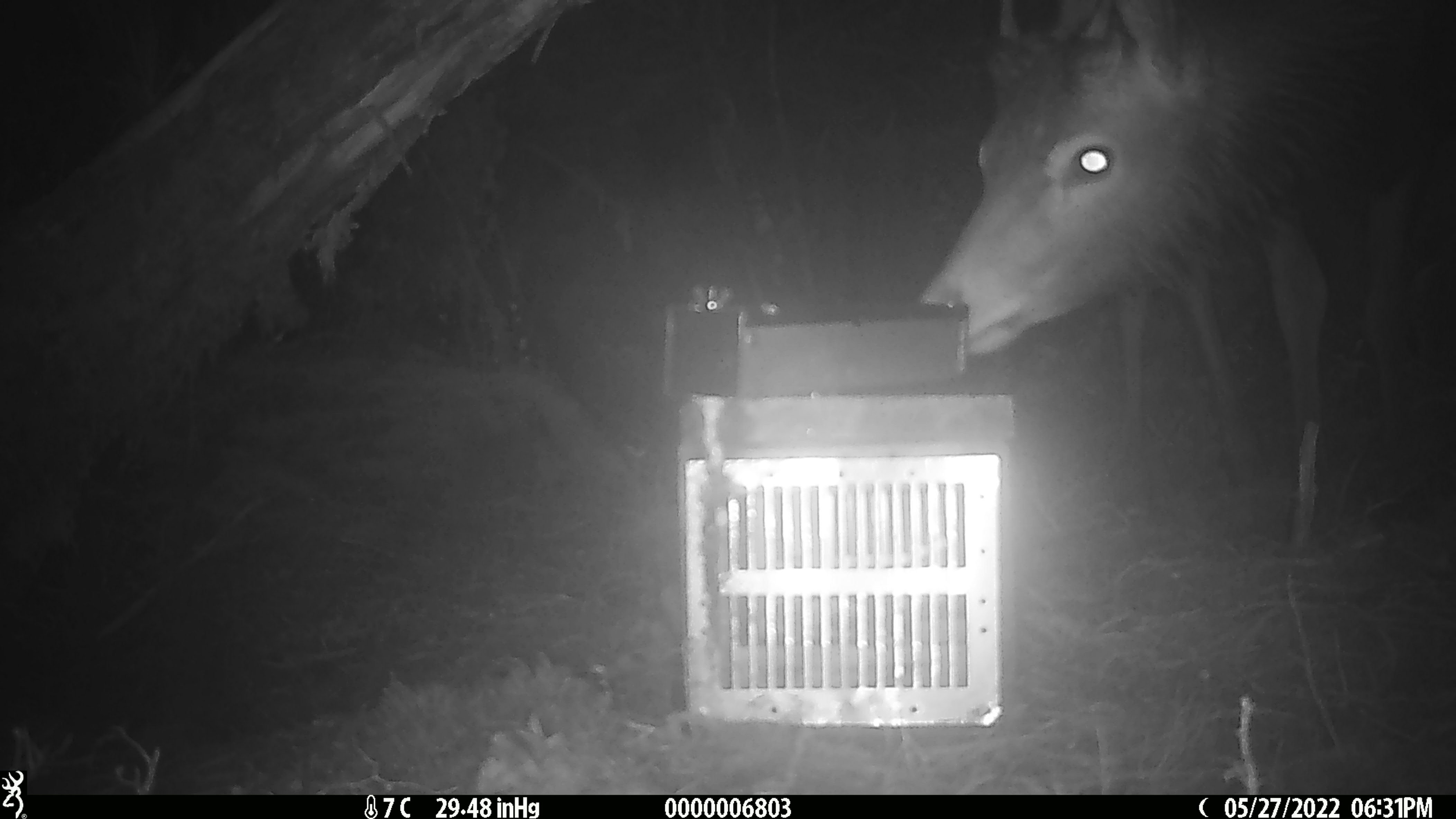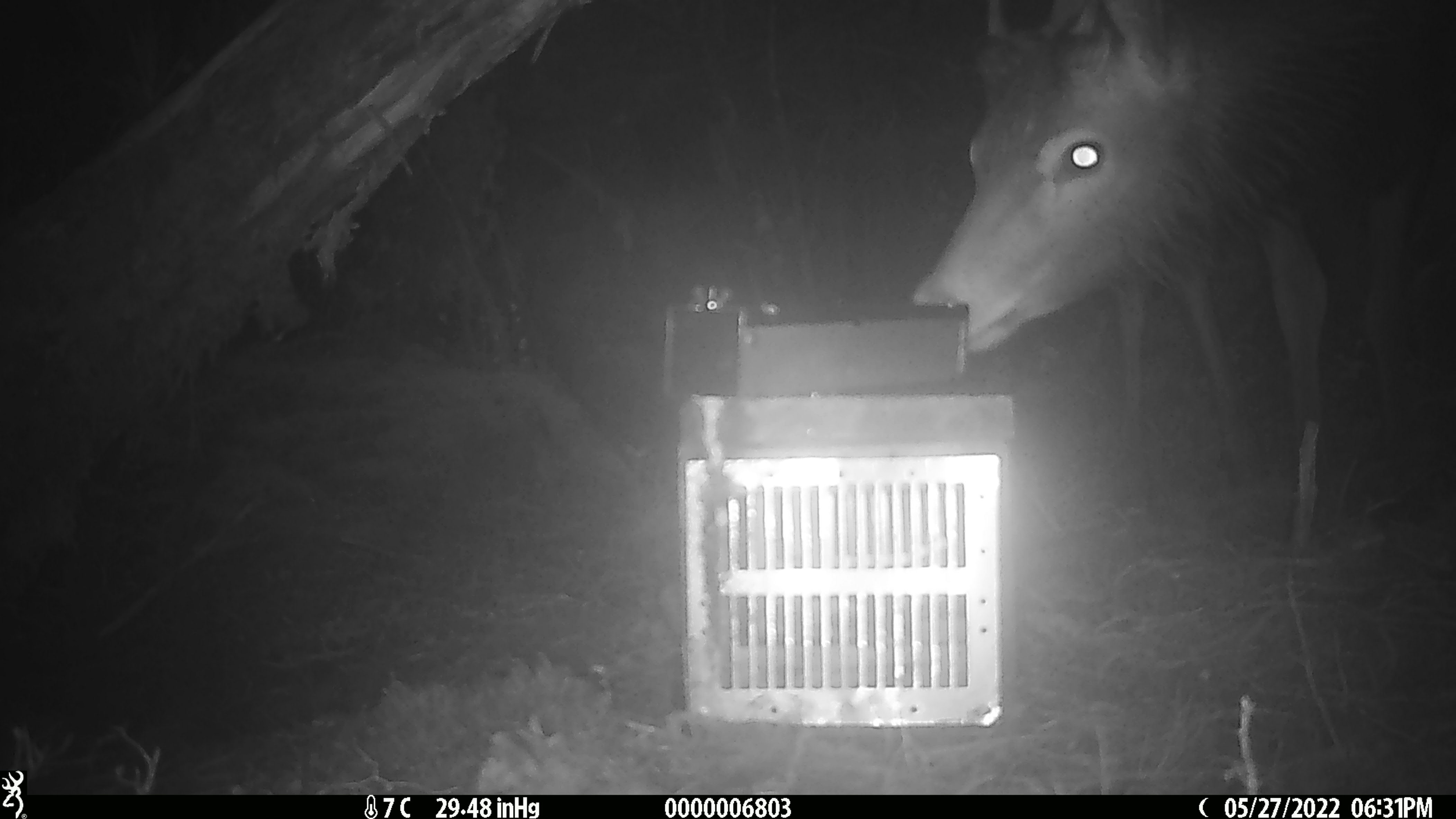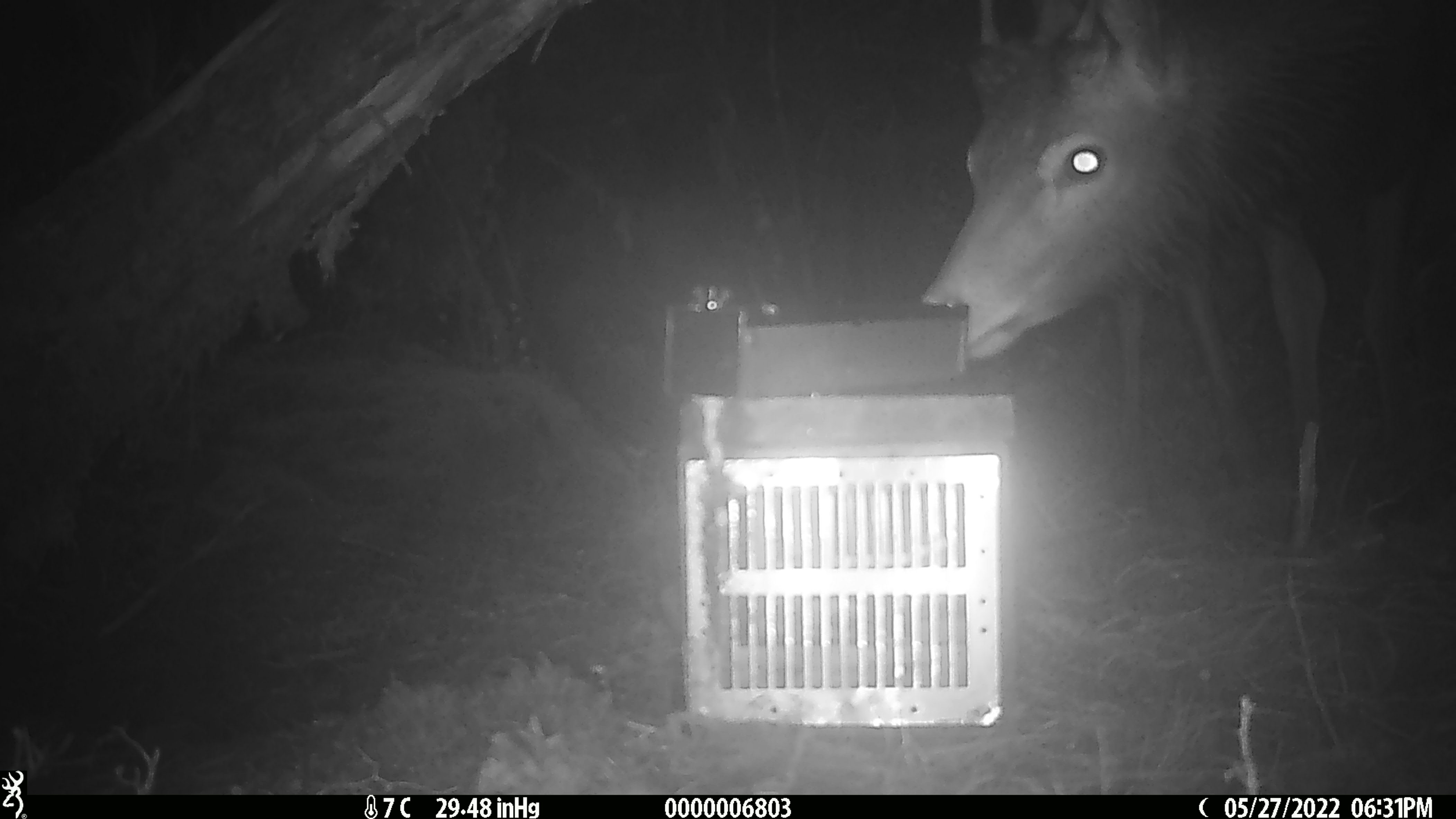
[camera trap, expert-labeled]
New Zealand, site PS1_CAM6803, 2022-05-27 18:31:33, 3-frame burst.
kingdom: Animalia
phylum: Chordata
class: Mammalia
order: Artiodactyla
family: Cervidae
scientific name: Cervidae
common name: deer